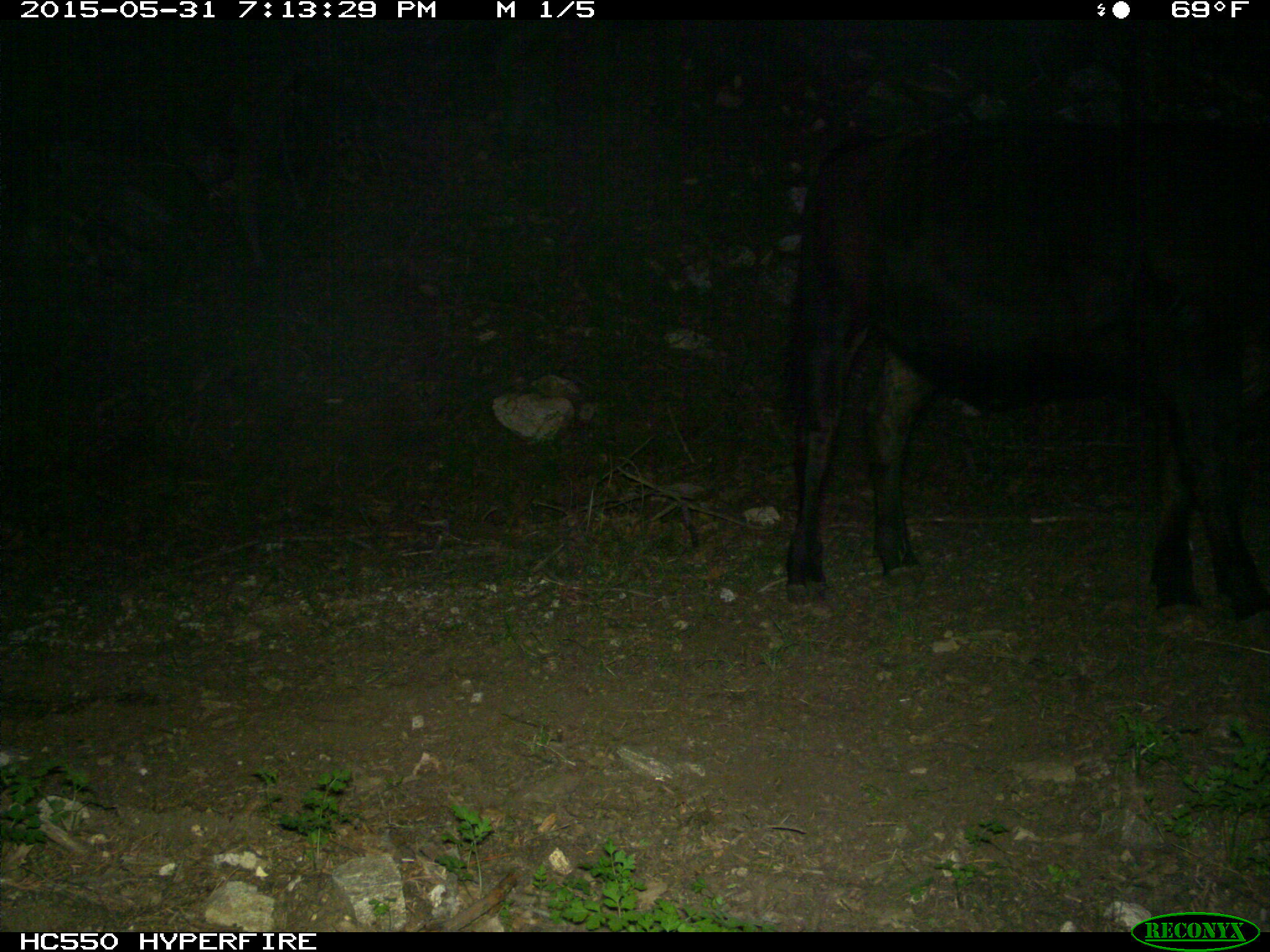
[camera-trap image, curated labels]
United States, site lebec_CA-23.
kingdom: Animalia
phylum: Chordata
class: Mammalia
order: Artiodactyla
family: Bovidae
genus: Bos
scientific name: Bos taurus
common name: domestic cow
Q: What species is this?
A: Bos taurus (domestic cow).